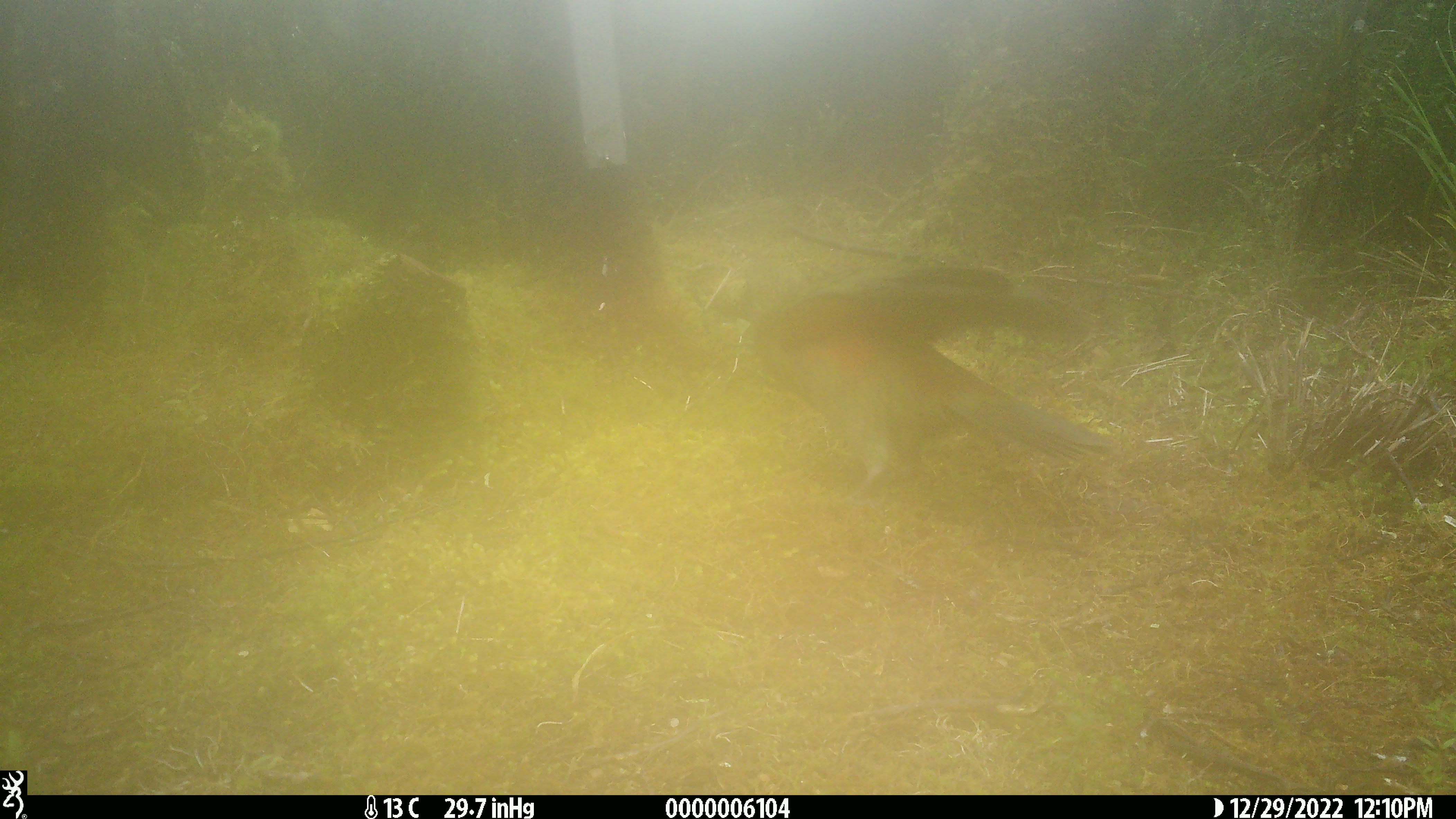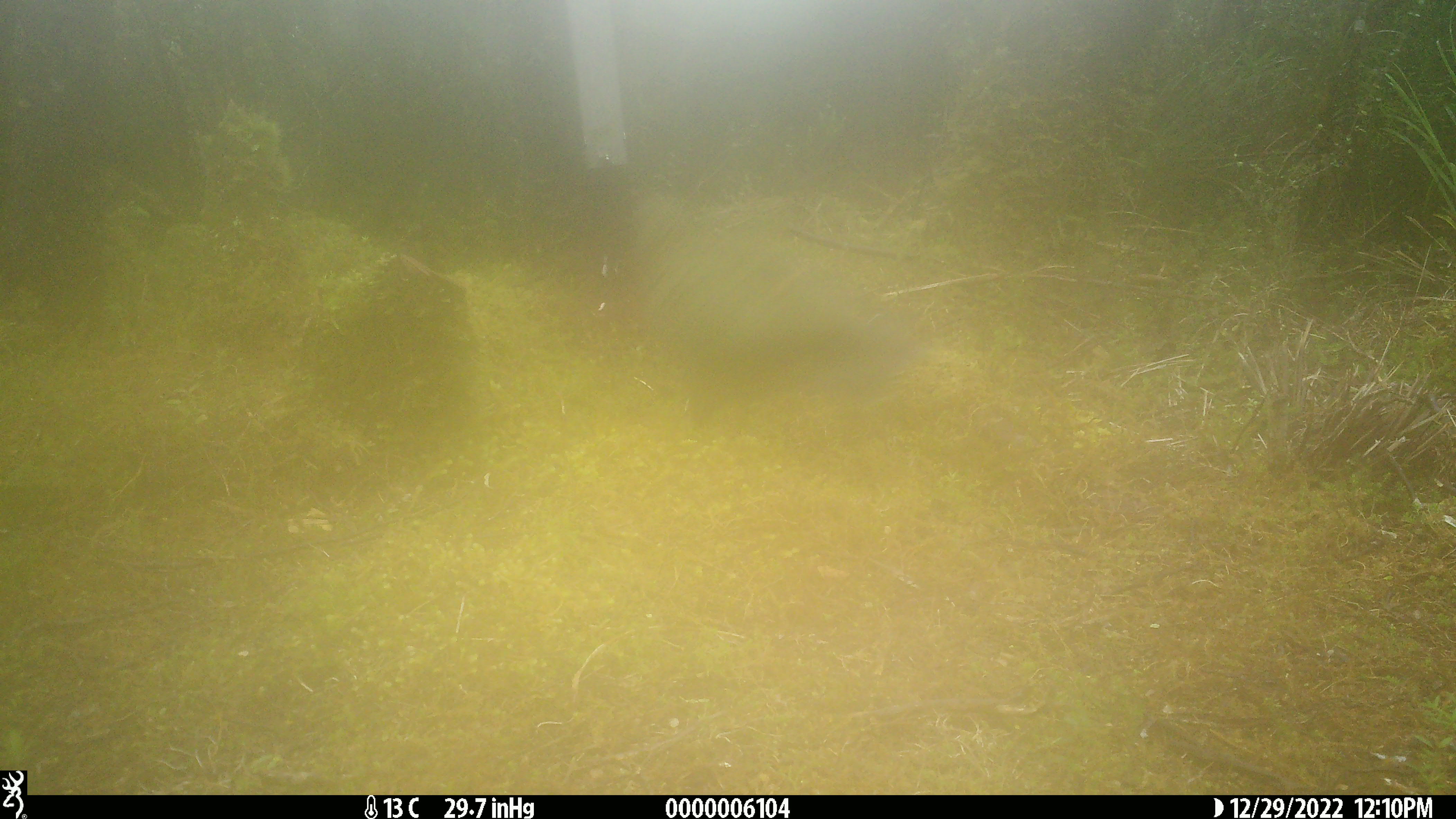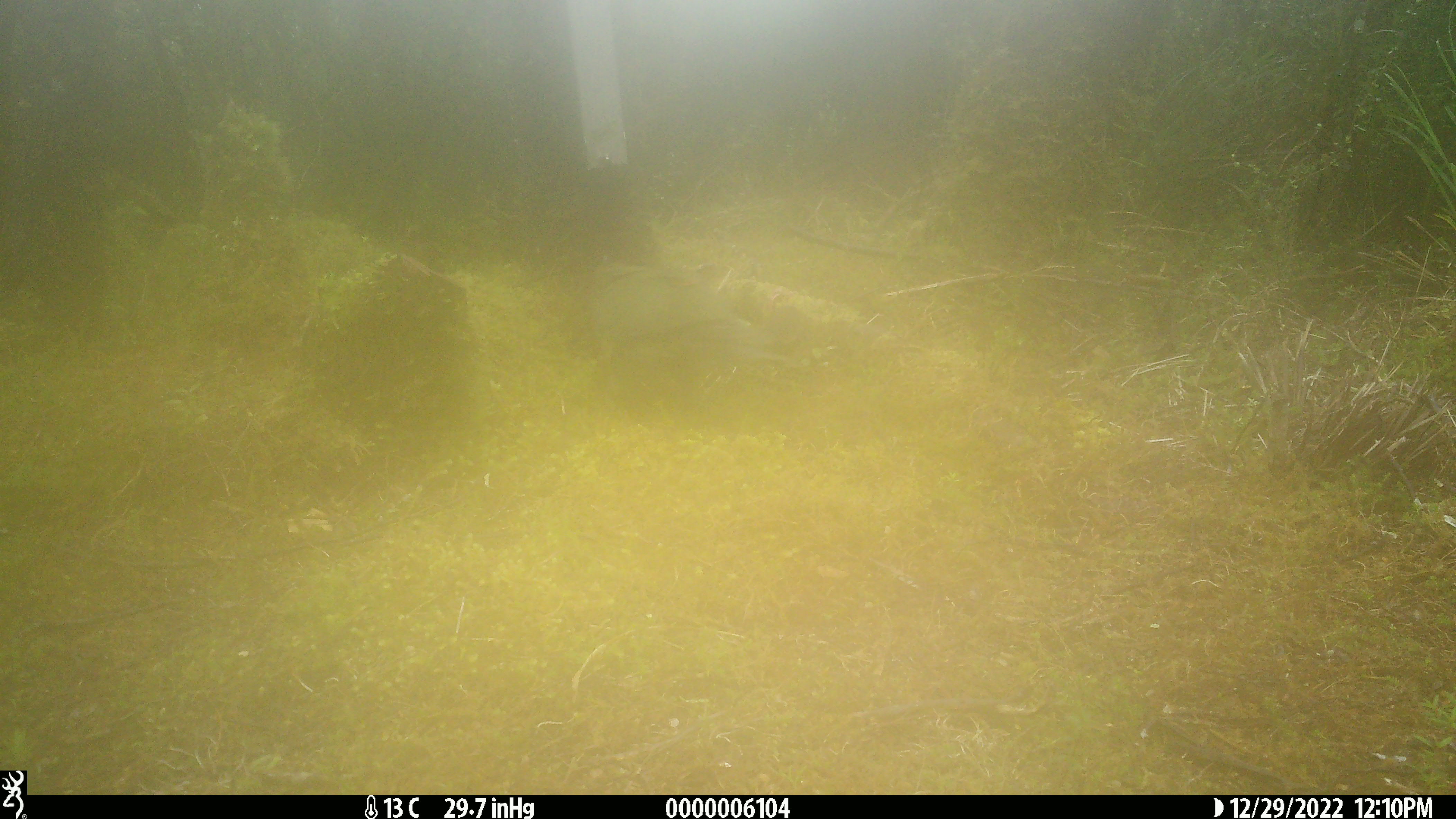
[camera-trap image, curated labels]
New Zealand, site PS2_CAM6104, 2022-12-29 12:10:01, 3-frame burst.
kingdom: Animalia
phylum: Chordata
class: Aves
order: Psittaciformes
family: Strigopidae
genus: Nestor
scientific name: Nestor notabilis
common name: kea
Kea (Nestor notabilis).